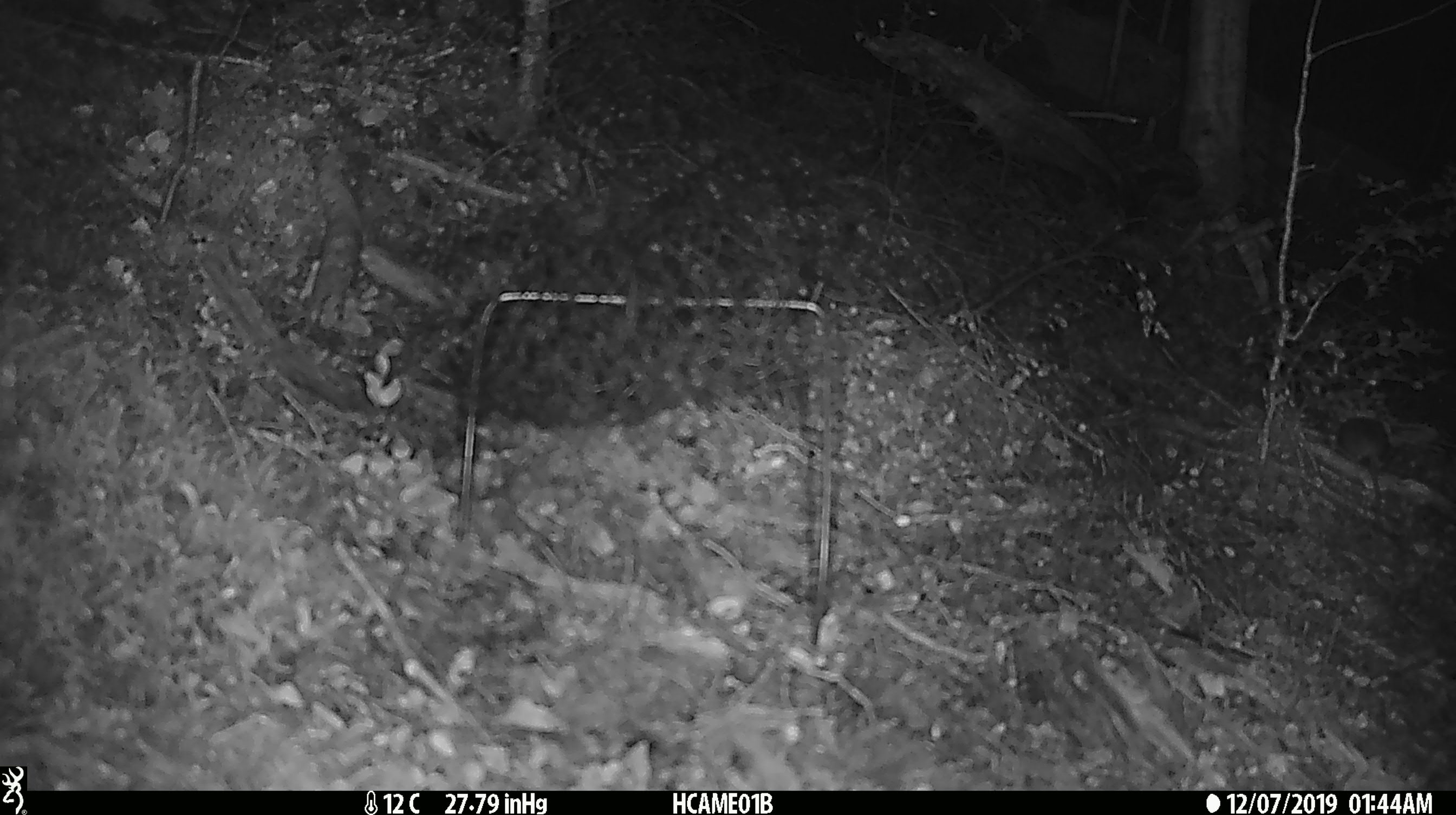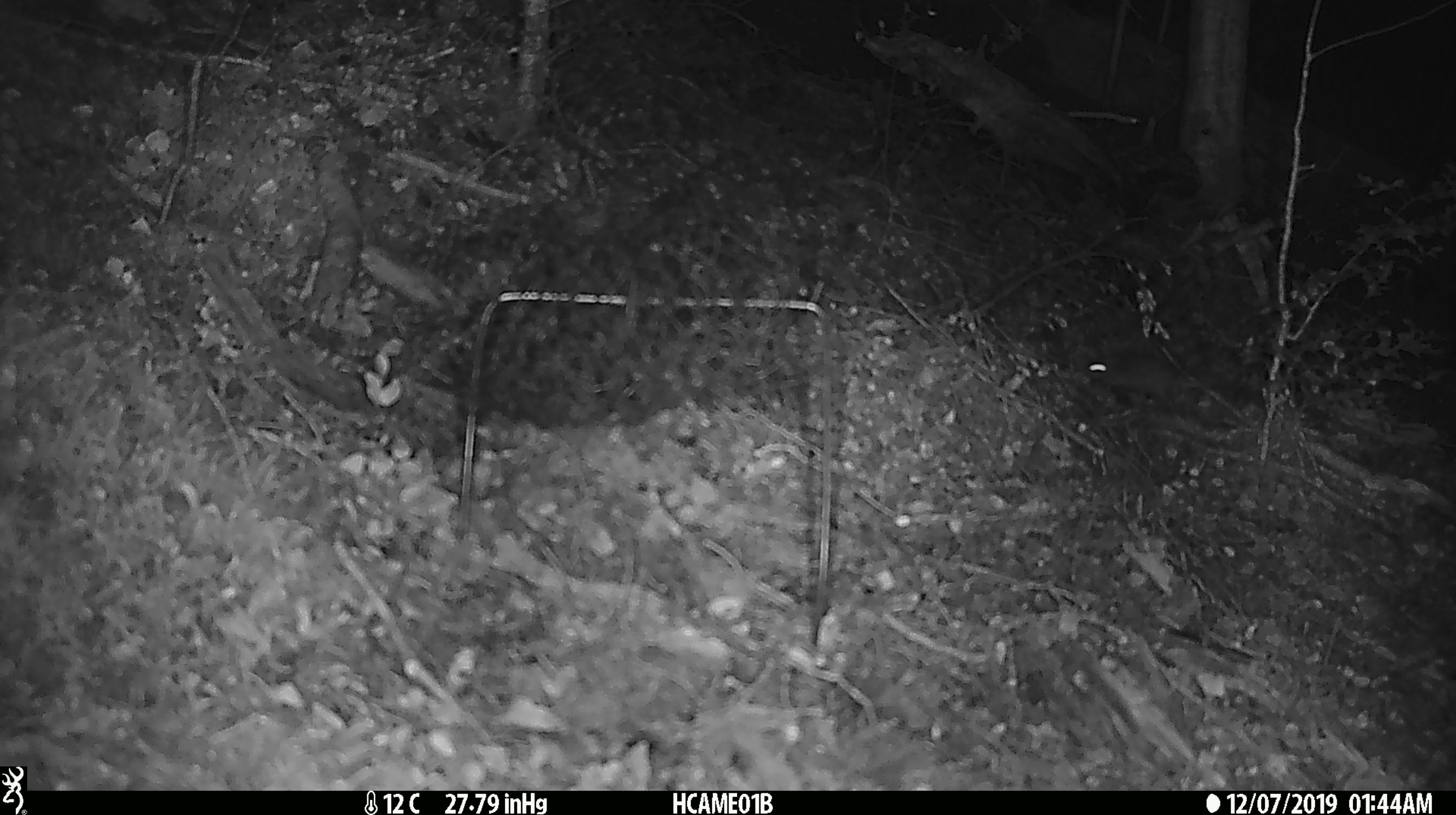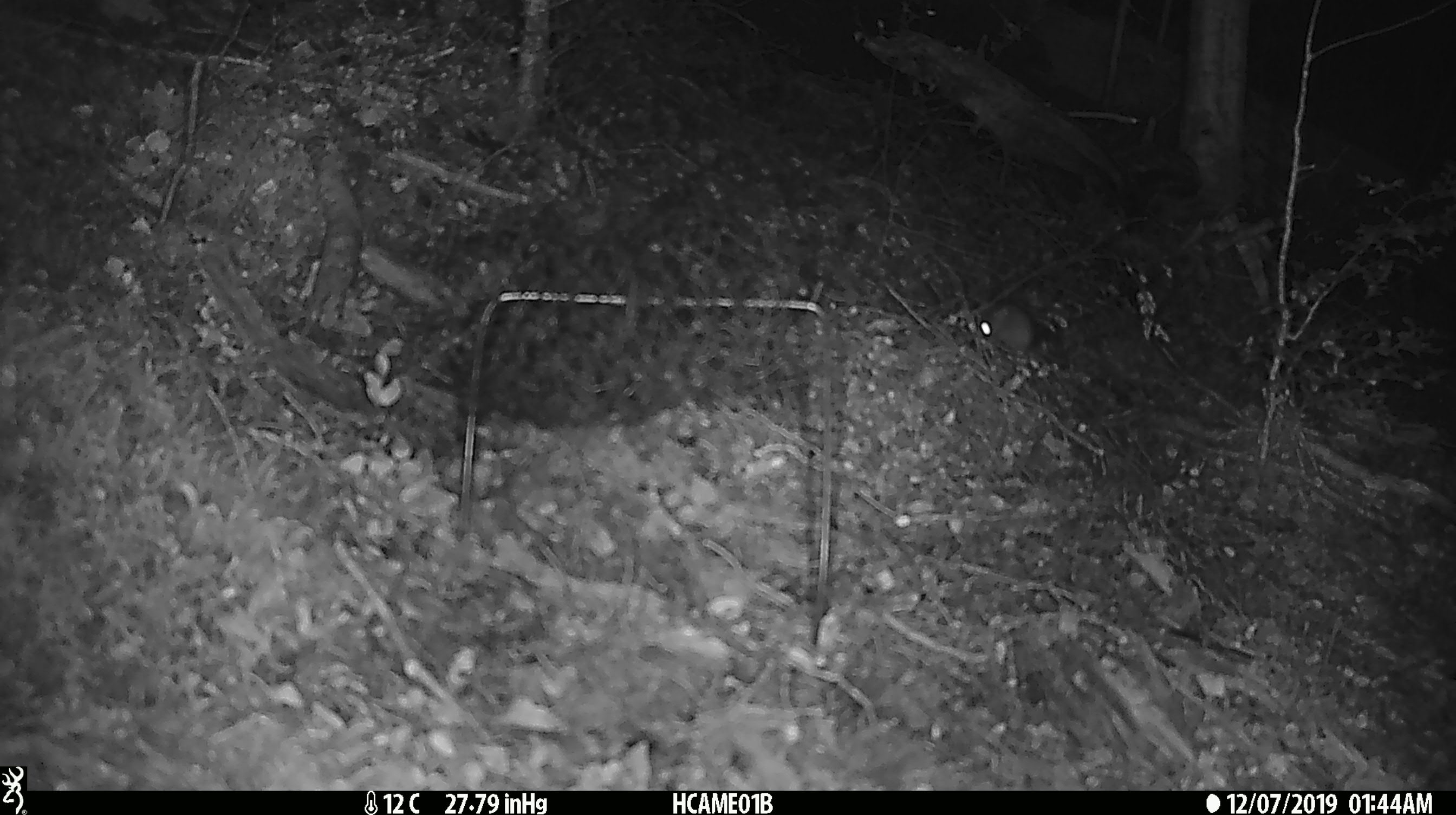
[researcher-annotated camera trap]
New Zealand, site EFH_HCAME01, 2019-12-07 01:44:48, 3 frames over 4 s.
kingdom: Animalia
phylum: Chordata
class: Mammalia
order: Rodentia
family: Muridae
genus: Mus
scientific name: Mus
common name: mouse